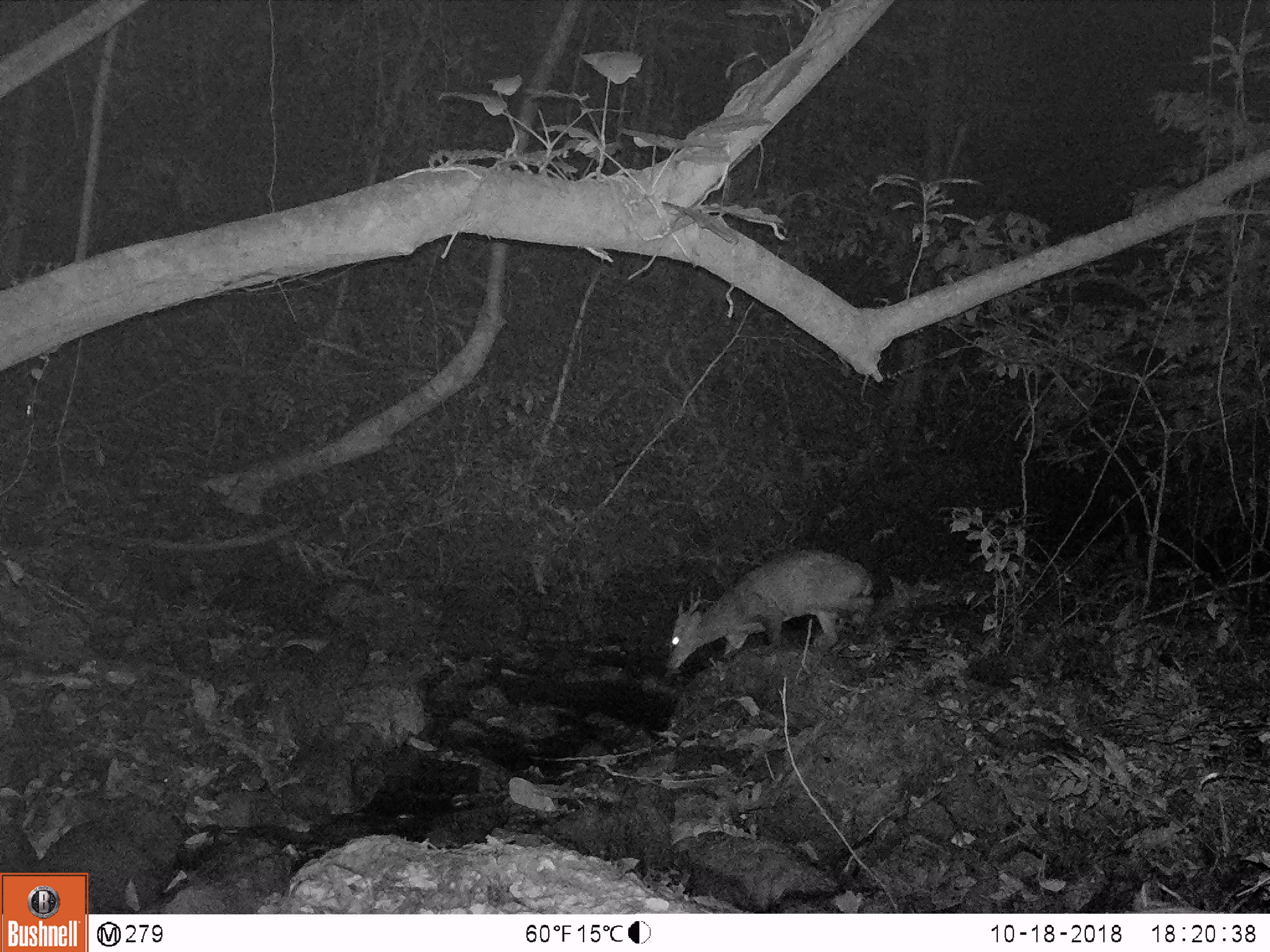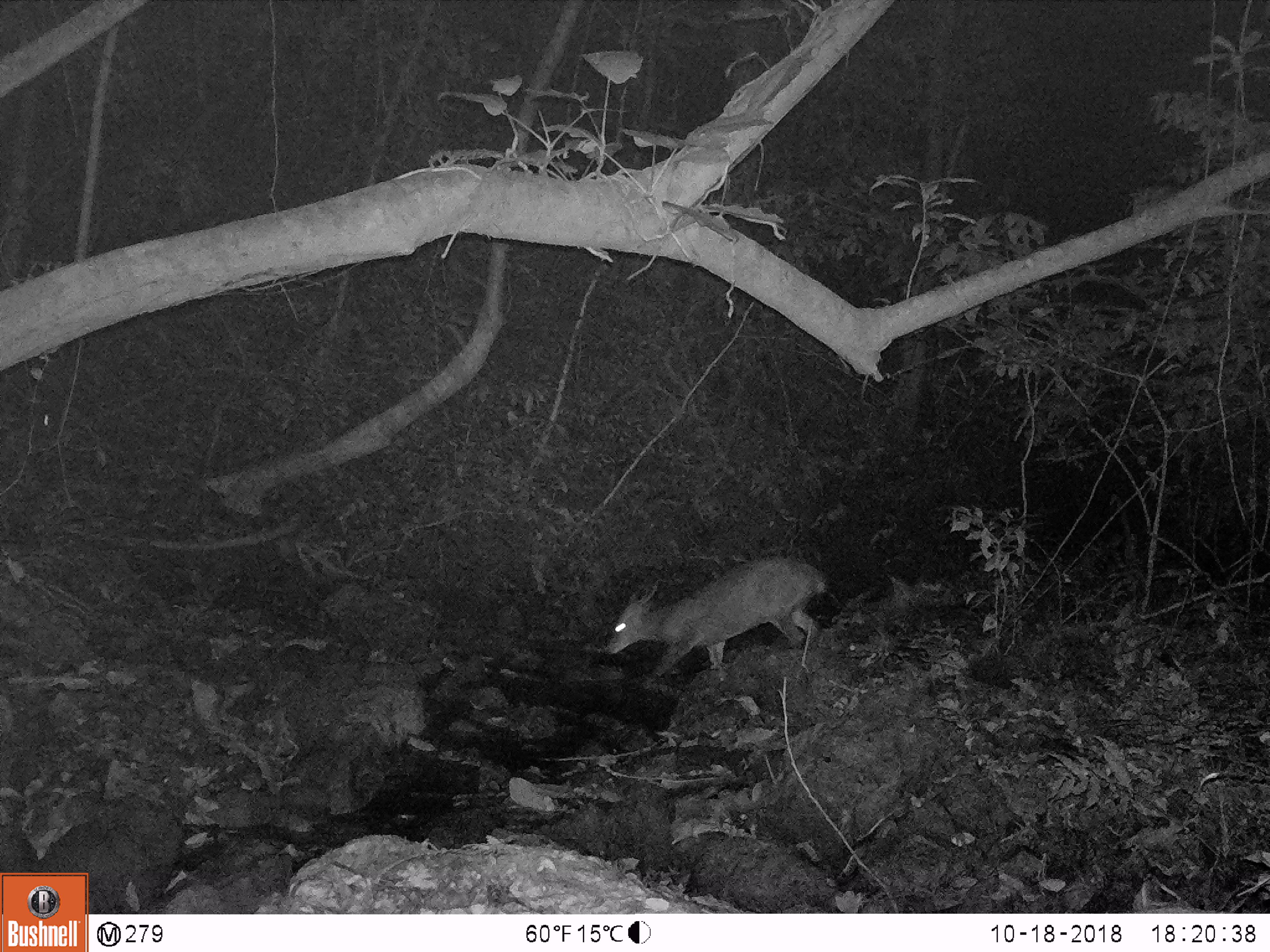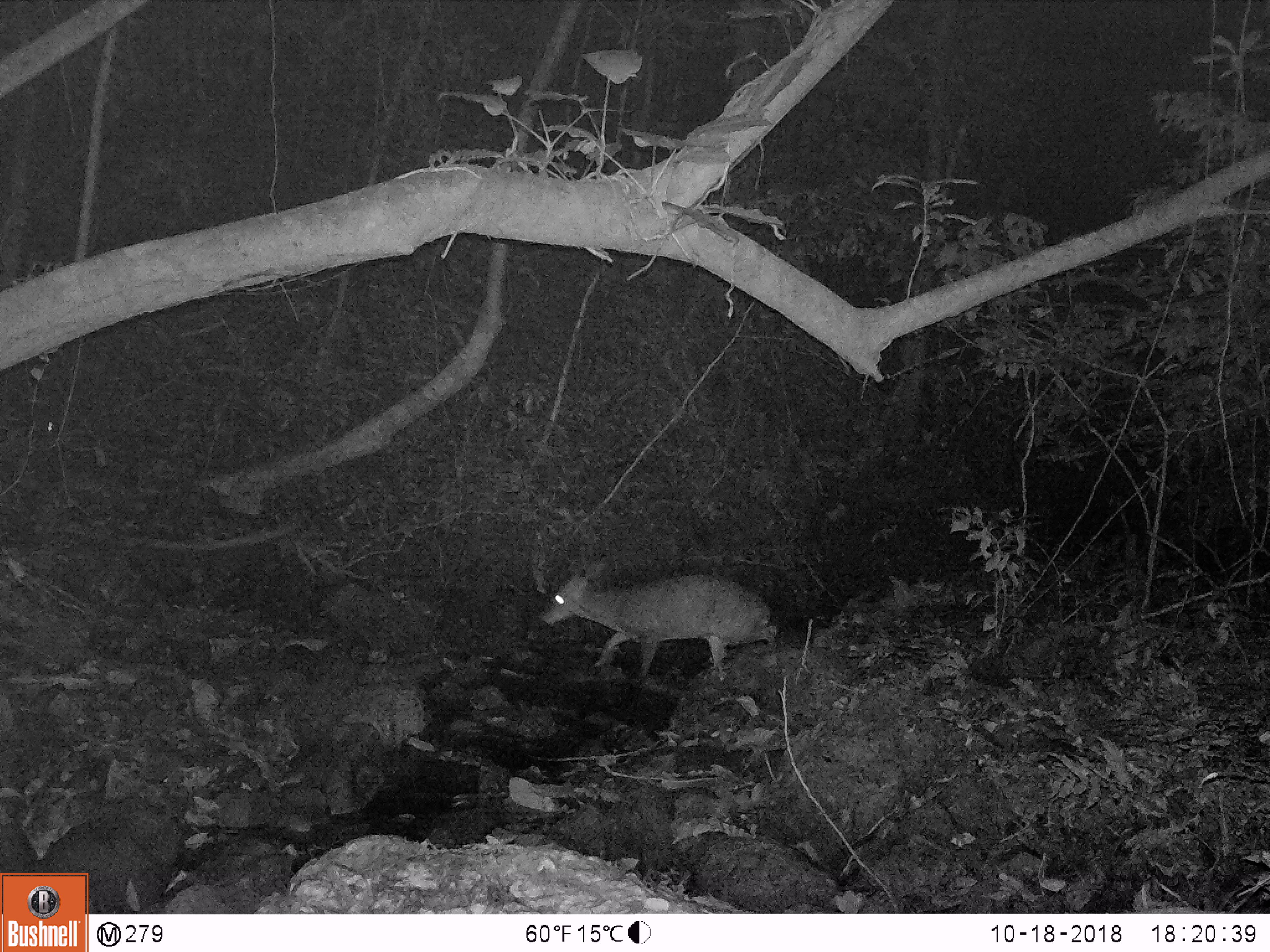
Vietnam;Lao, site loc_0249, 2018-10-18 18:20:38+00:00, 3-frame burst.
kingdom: Animalia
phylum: Chordata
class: Mammalia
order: Artiodactyla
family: Cervidae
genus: Muntiacus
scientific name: Muntiacus vuquangensis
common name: large-antlered muntjac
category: large antlered muntjac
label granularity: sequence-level